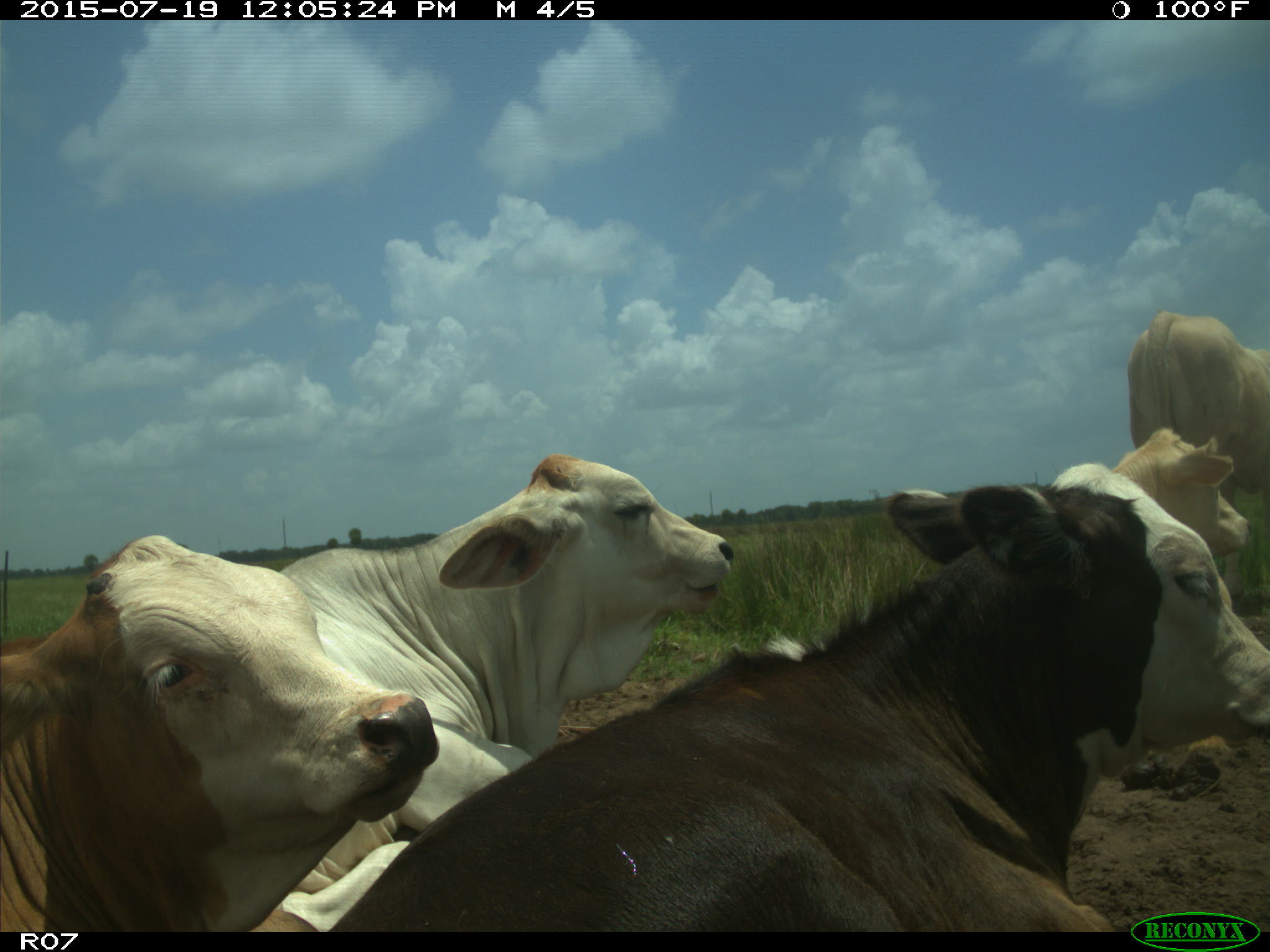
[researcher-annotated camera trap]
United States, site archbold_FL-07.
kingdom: Animalia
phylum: Chordata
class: Mammalia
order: Artiodactyla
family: Bovidae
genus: Bos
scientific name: Bos taurus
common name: domestic cow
Bos taurus (domestic cow).